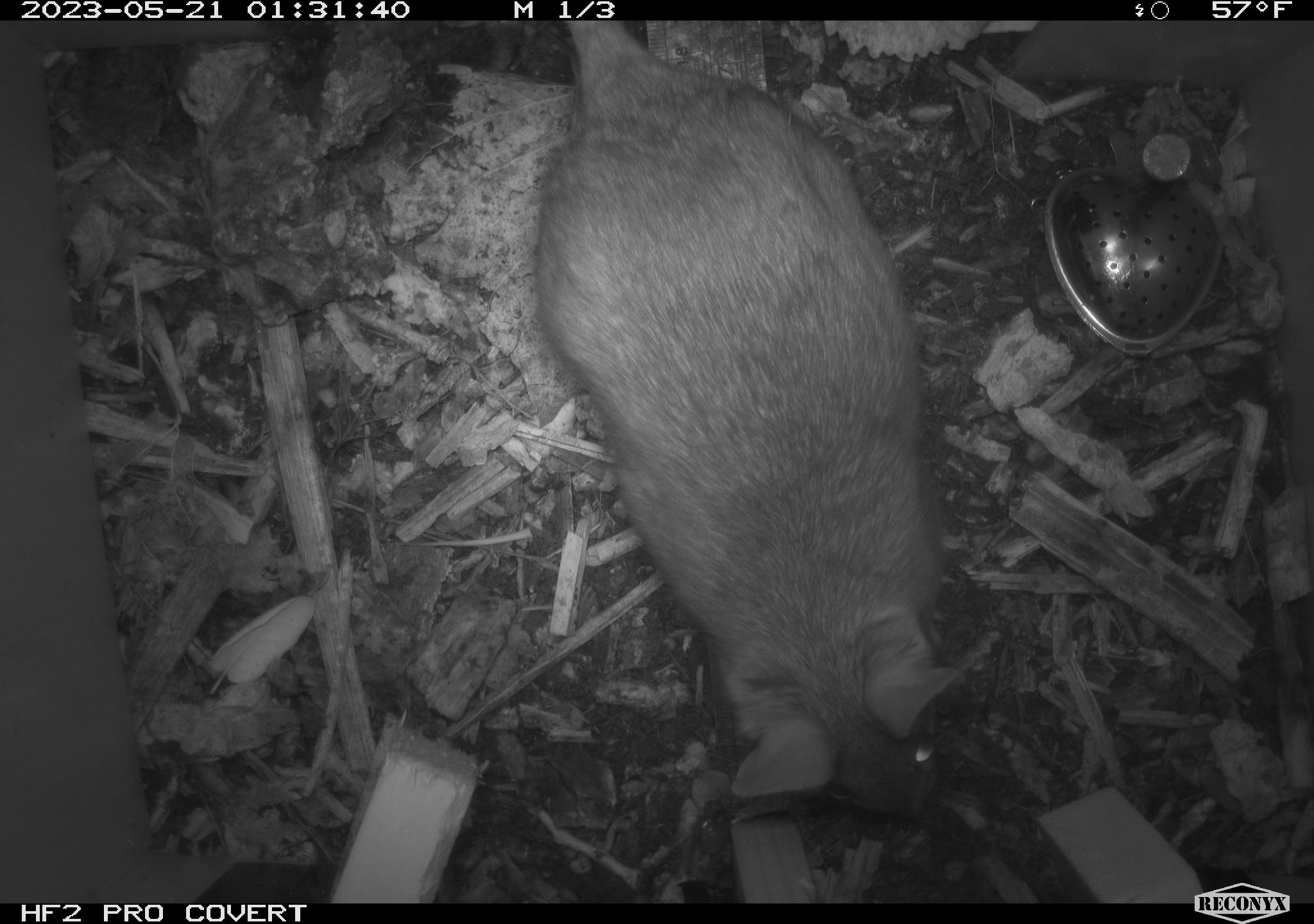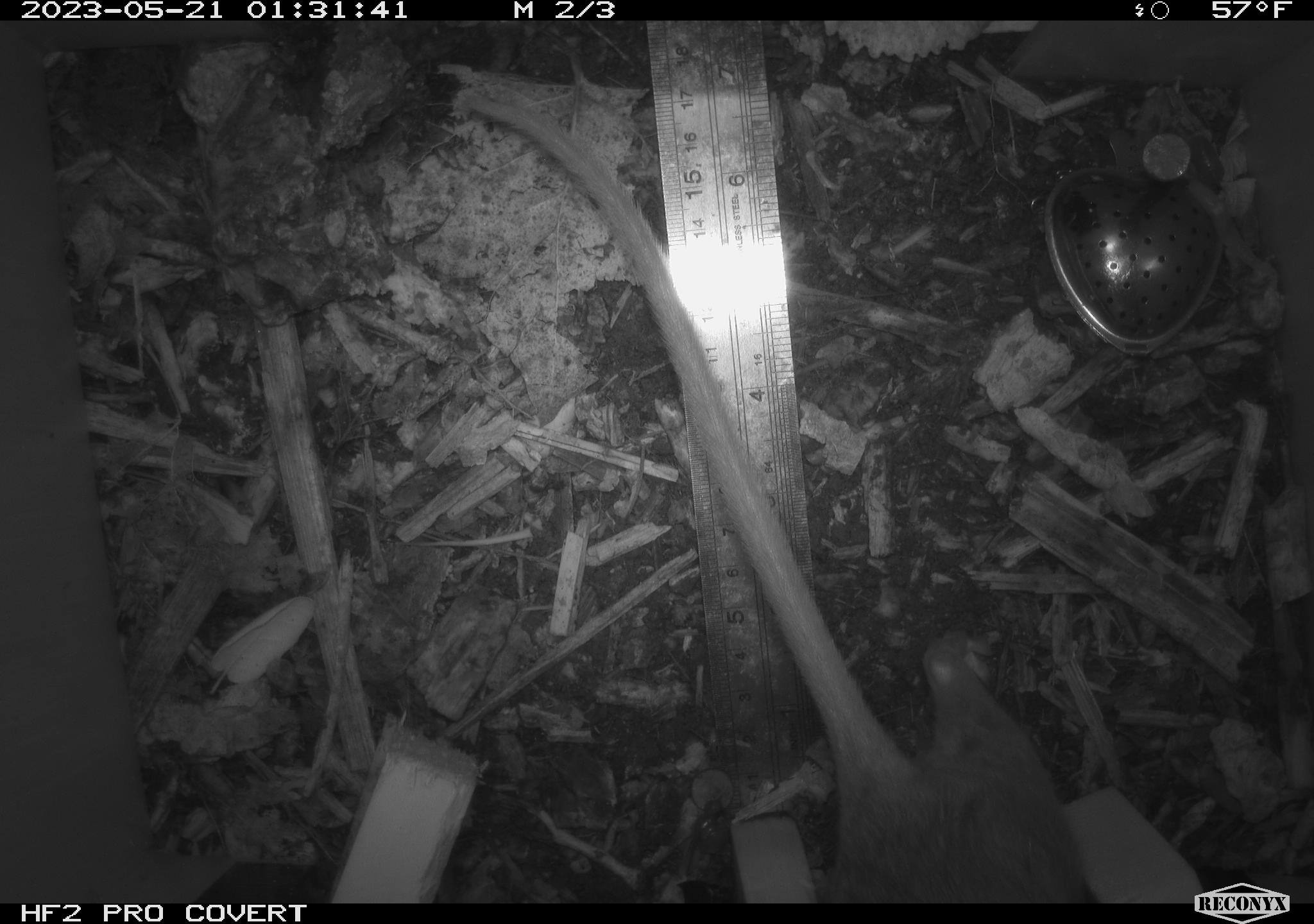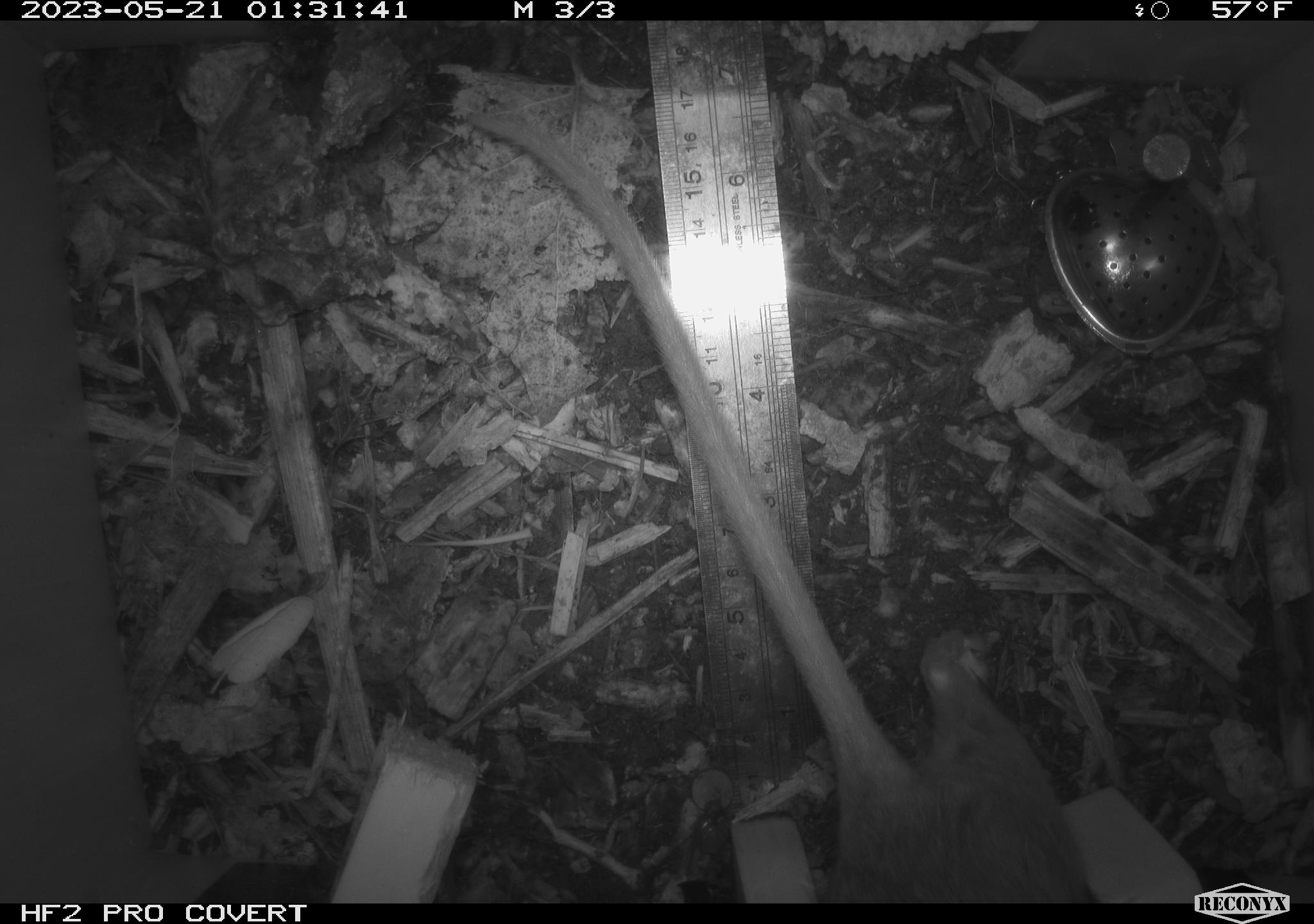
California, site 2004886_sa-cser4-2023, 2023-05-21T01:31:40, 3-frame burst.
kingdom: Animalia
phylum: Chordata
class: Mammalia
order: Rodentia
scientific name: Rodentia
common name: woodrat or rat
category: woodrat or rat species